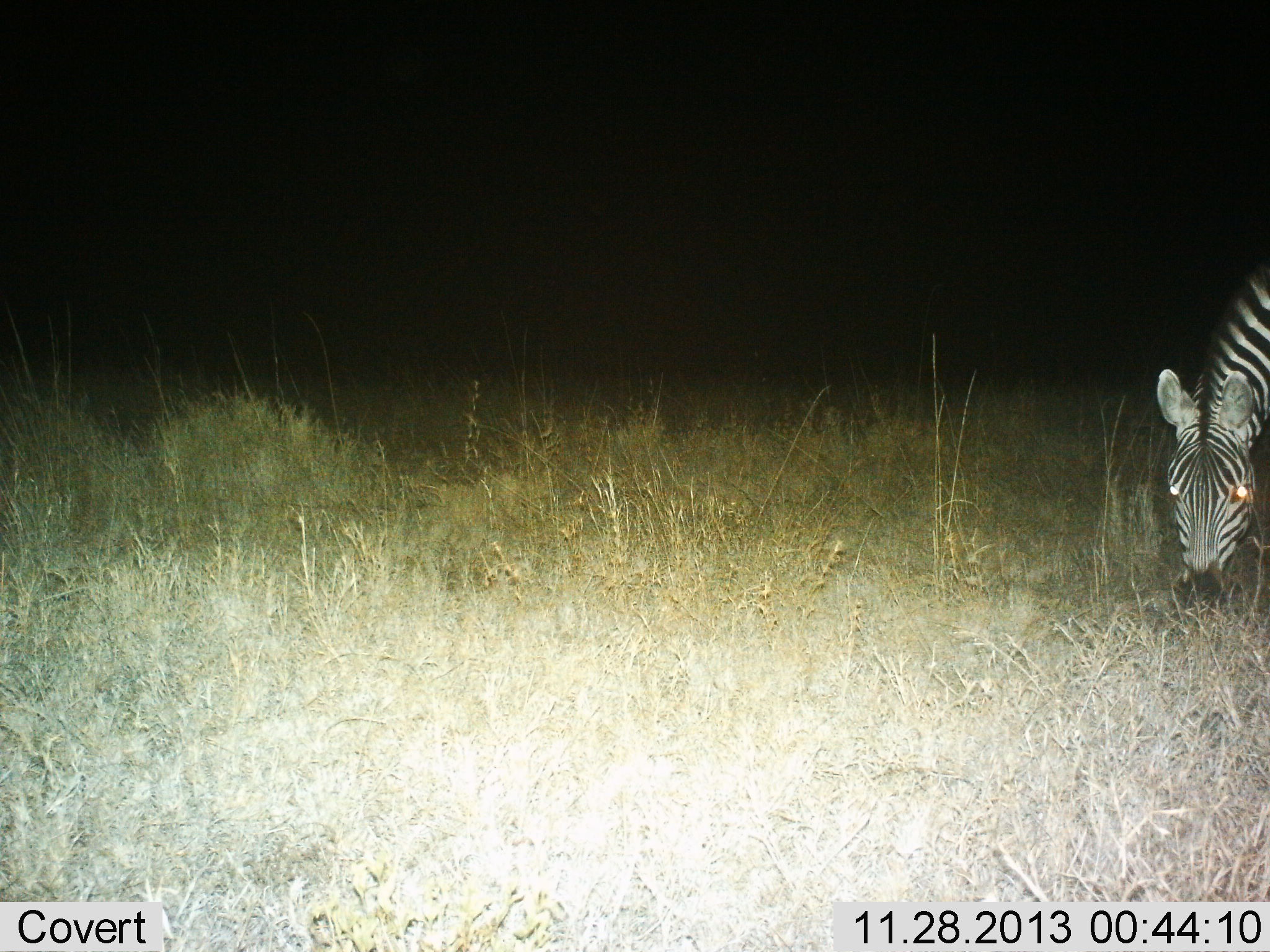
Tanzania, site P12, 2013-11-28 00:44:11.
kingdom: Animalia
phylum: Chordata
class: Mammalia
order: Perissodactyla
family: Equidae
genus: Equus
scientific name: Equus quagga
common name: plains zebra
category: zebra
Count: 1.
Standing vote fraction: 9%.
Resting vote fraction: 0%.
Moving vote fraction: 0%.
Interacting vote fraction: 0%.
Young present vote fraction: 0%.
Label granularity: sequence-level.